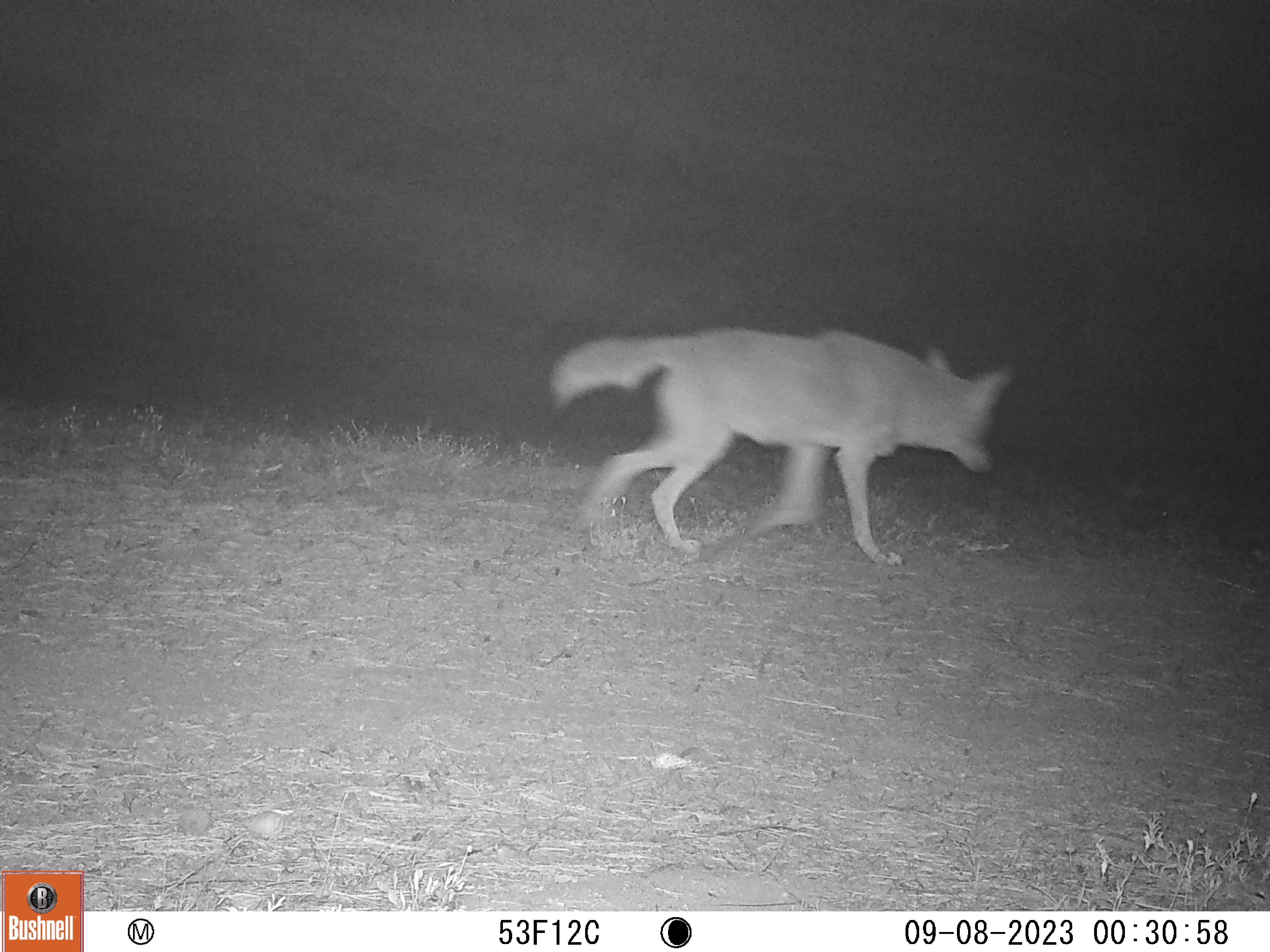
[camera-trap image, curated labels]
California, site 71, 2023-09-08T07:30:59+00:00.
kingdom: Animalia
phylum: Chordata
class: Mammalia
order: Carnivora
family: Canidae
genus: Canis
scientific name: Canis latrans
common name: coyote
Coyote (Canis latrans).